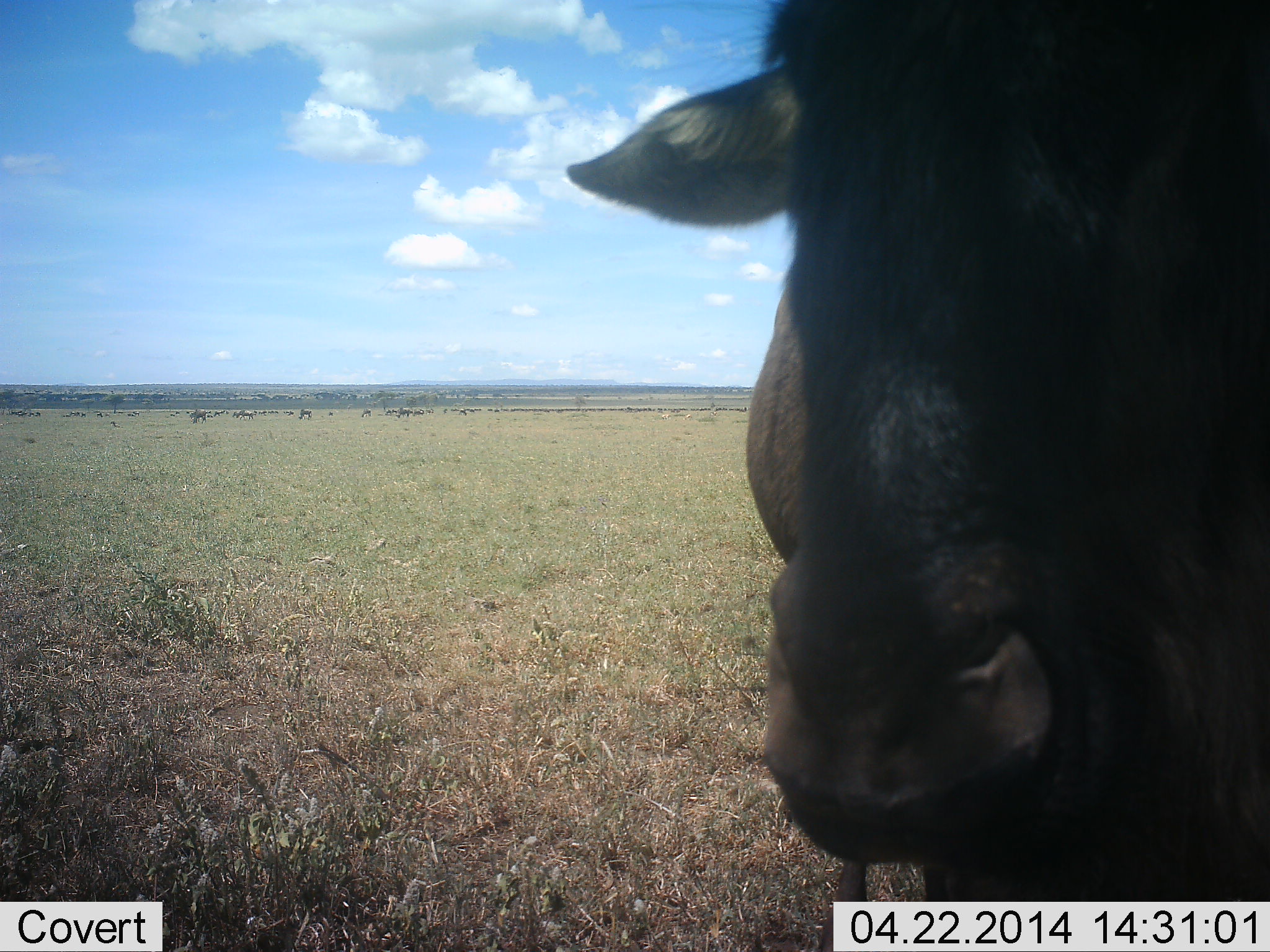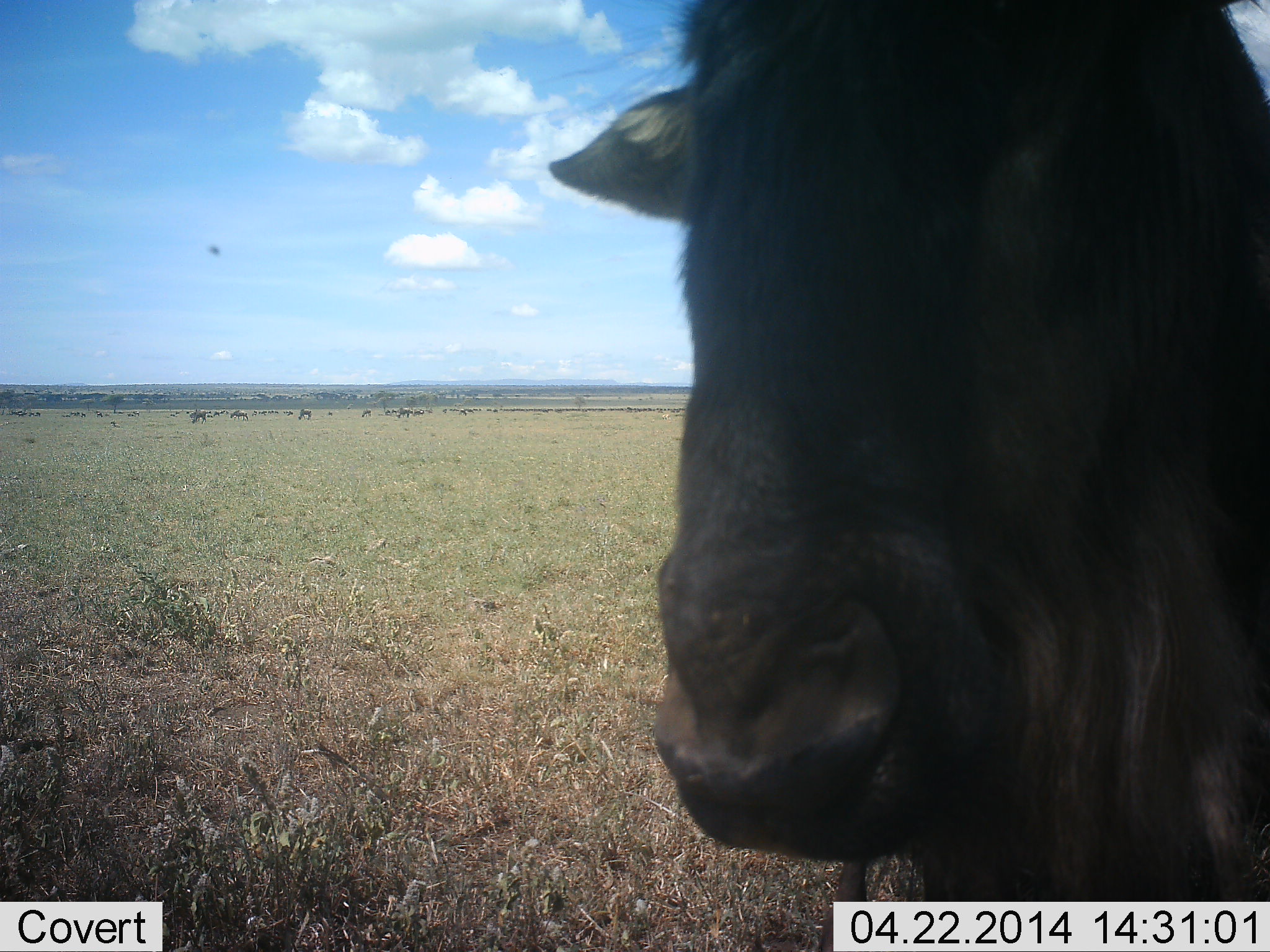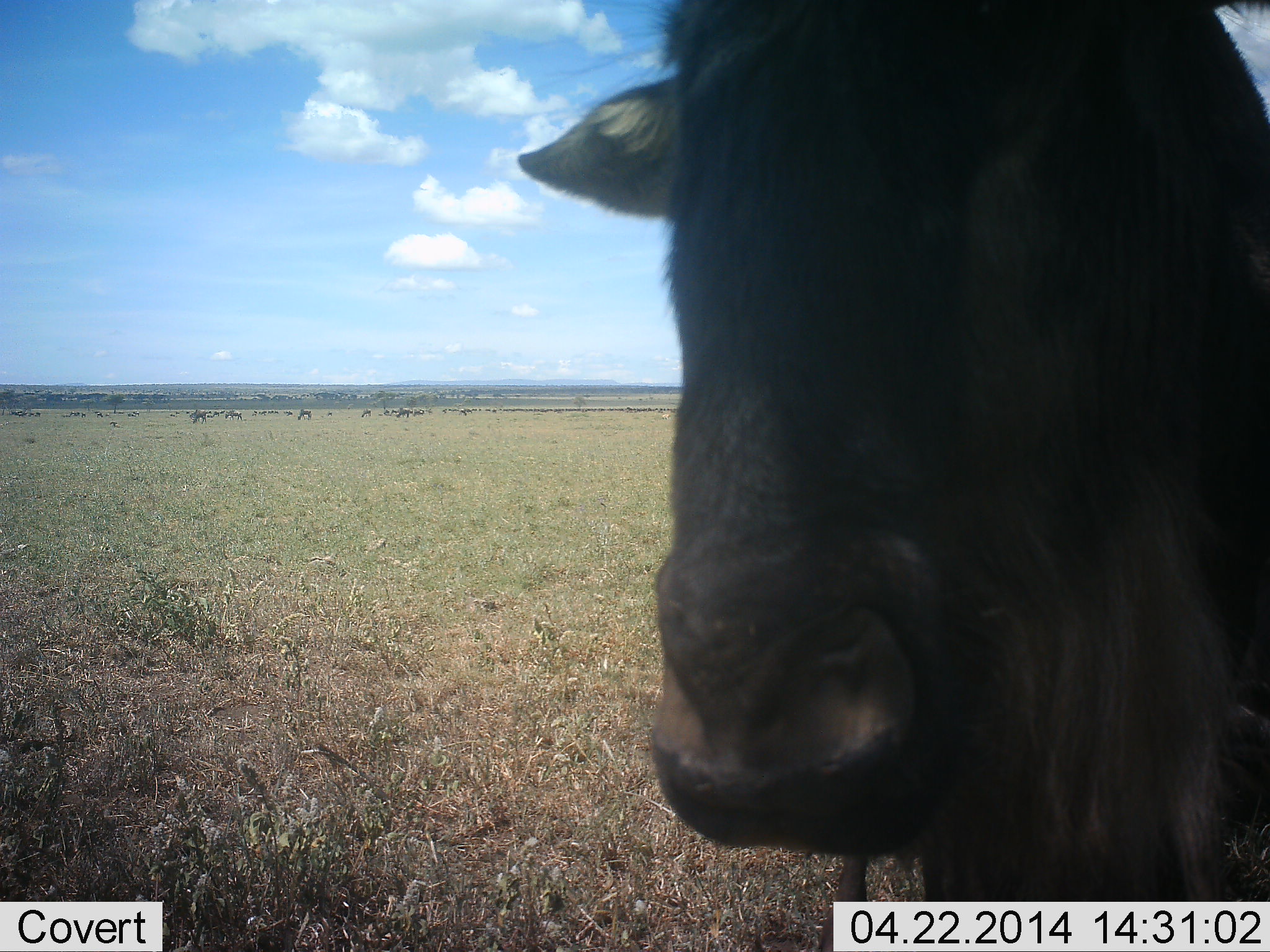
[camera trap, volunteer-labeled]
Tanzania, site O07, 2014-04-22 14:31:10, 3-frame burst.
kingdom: Animalia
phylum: Chordata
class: Mammalia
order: Artiodactyla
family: Bovidae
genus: Connochaetes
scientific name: Connochaetes taurinus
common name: blue wildebeest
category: wildebeest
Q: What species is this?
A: Wildebeest (blue wildebeest) (Connochaetes taurinus).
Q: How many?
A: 11-50.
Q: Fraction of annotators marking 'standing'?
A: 92%.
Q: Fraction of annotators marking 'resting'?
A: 8%.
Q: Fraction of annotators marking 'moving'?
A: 31%.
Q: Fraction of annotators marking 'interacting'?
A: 8%.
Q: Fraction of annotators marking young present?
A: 0%.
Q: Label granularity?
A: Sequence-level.